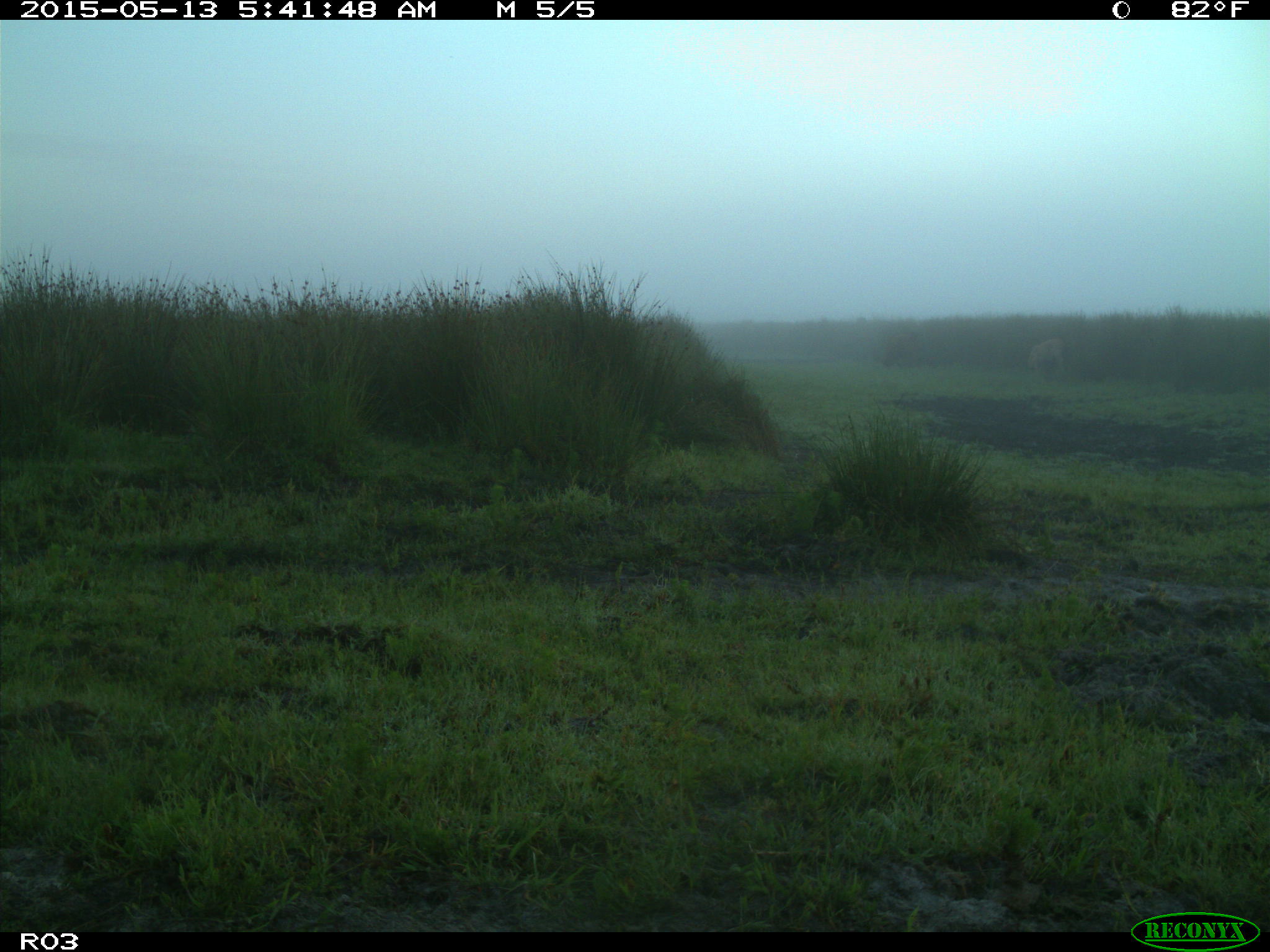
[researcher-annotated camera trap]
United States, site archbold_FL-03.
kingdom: Animalia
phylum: Chordata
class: Mammalia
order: Artiodactyla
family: Bovidae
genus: Bos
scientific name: Bos taurus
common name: domestic cow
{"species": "Bos taurus (domestic cow)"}